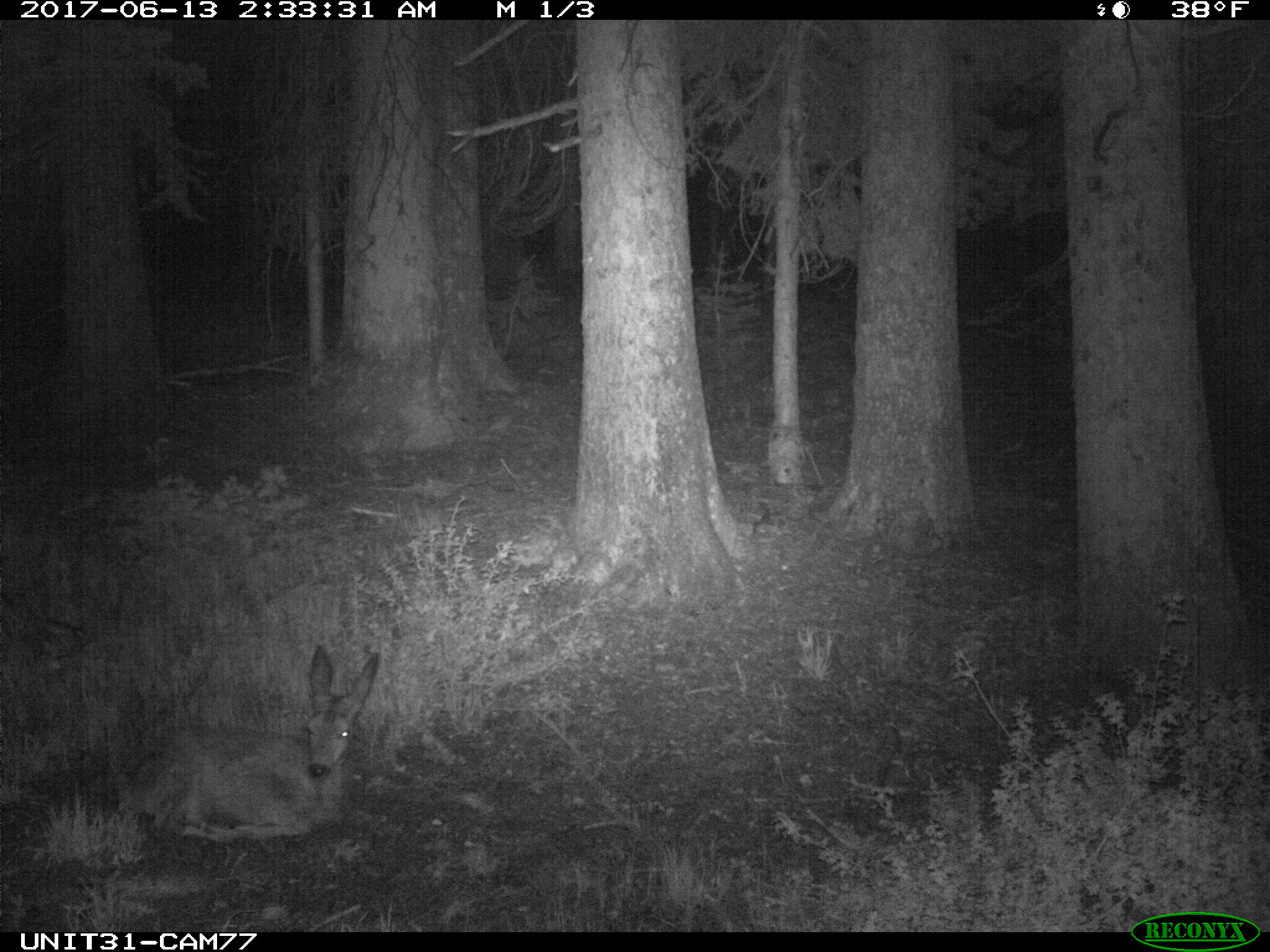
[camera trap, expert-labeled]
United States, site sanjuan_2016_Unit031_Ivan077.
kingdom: Animalia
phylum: Chordata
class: Mammalia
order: Artiodactyla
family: Cervidae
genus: Odocoileus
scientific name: Odocoileus hemionus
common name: mule deer